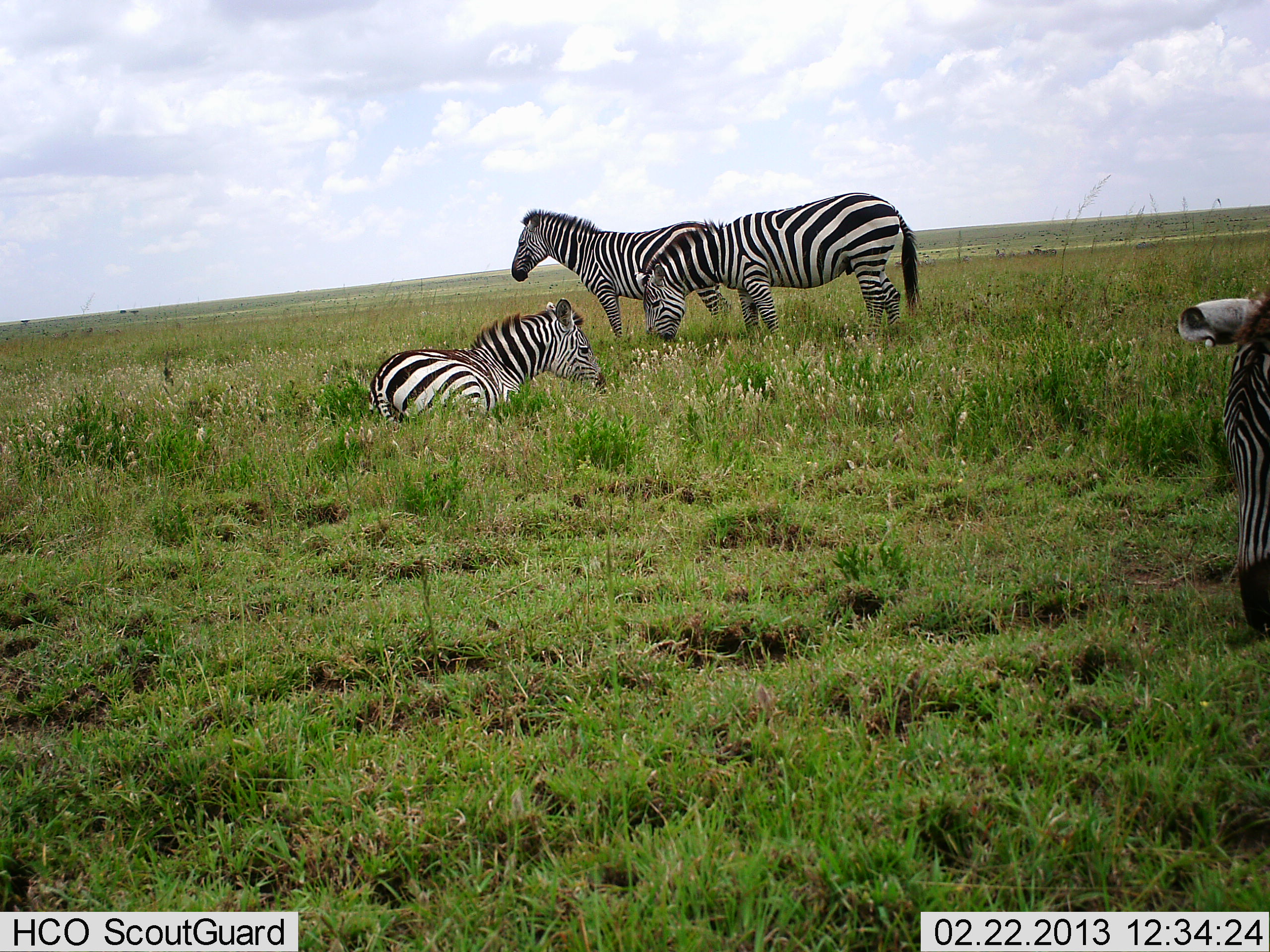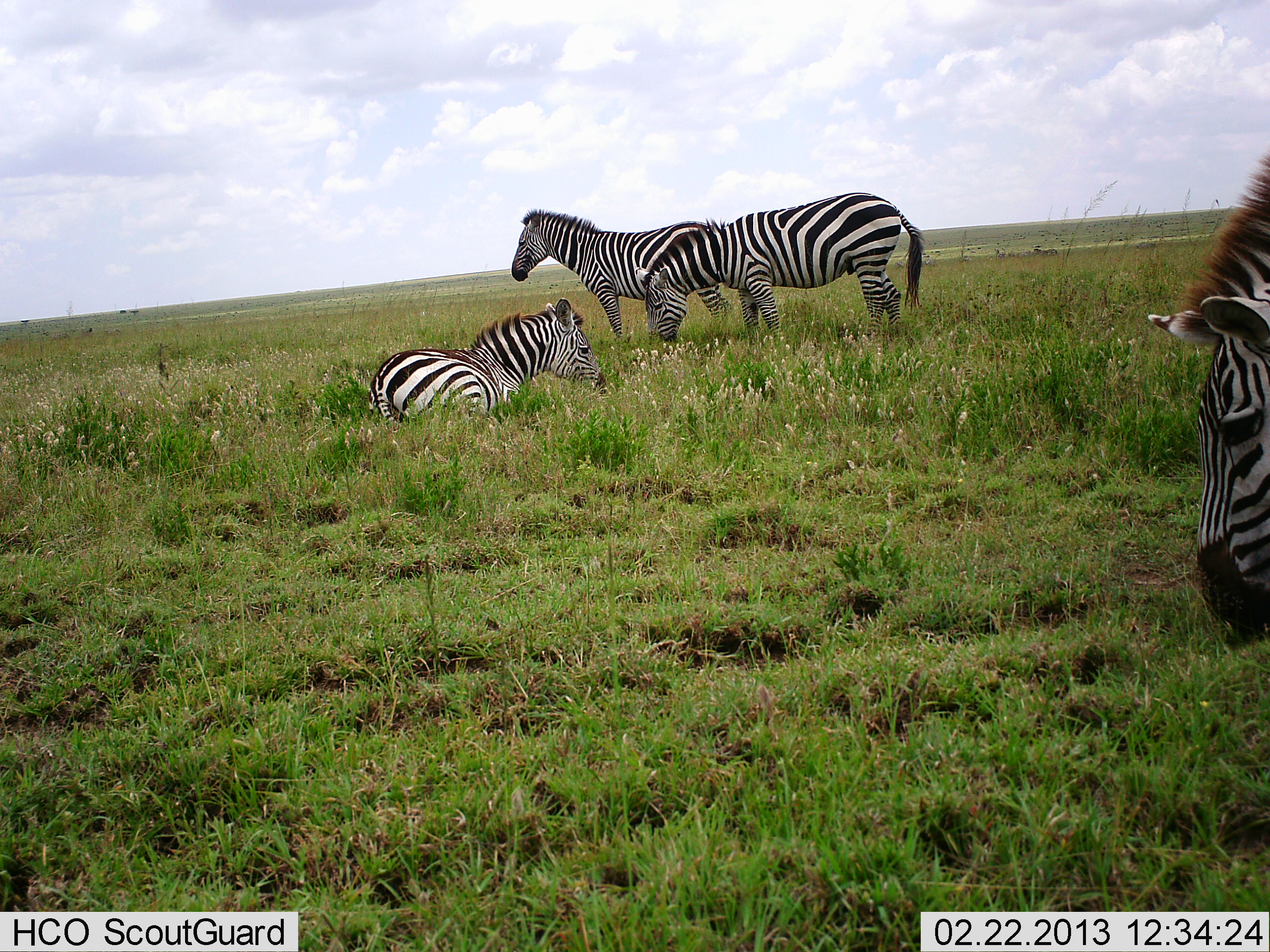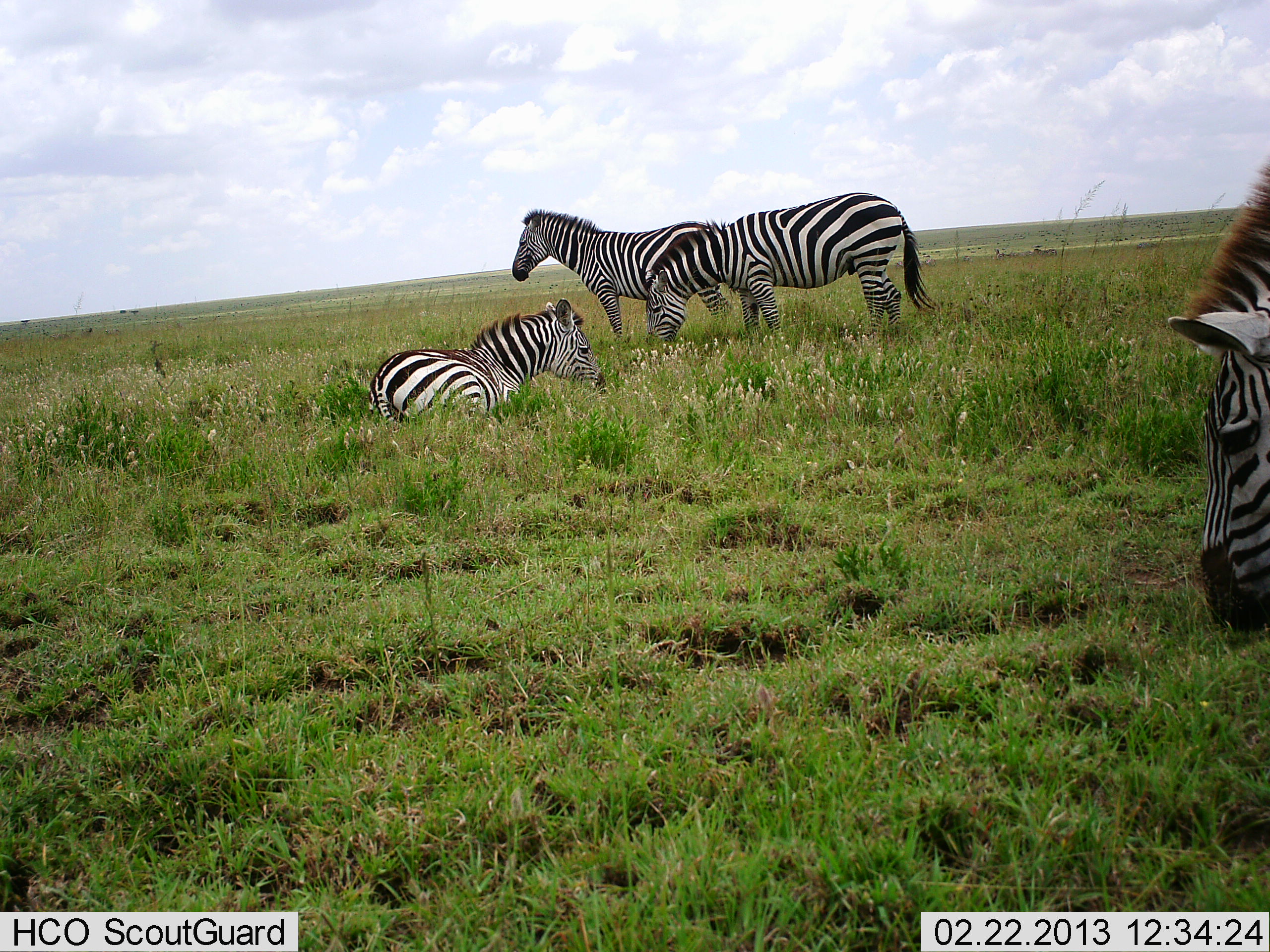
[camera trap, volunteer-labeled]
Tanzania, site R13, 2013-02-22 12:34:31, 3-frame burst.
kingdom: Animalia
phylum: Chordata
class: Mammalia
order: Perissodactyla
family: Equidae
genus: Equus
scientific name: Equus quagga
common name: plains zebra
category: zebra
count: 4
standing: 75%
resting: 95%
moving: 0%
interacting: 0%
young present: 10%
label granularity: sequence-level